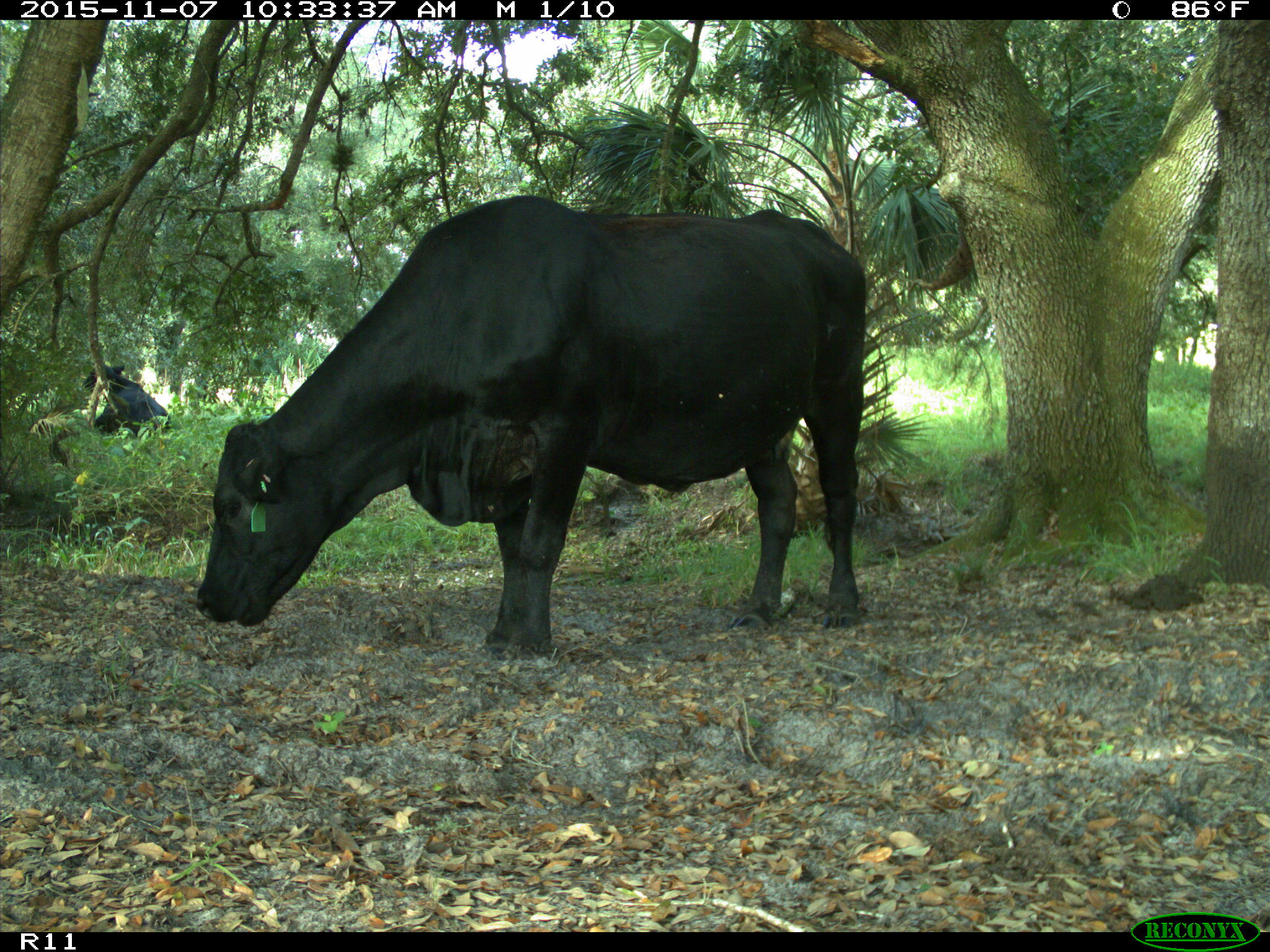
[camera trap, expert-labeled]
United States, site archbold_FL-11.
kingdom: Animalia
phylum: Chordata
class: Mammalia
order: Artiodactyla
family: Bovidae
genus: Bos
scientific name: Bos taurus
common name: domestic cow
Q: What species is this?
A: Bos taurus (domestic cow).